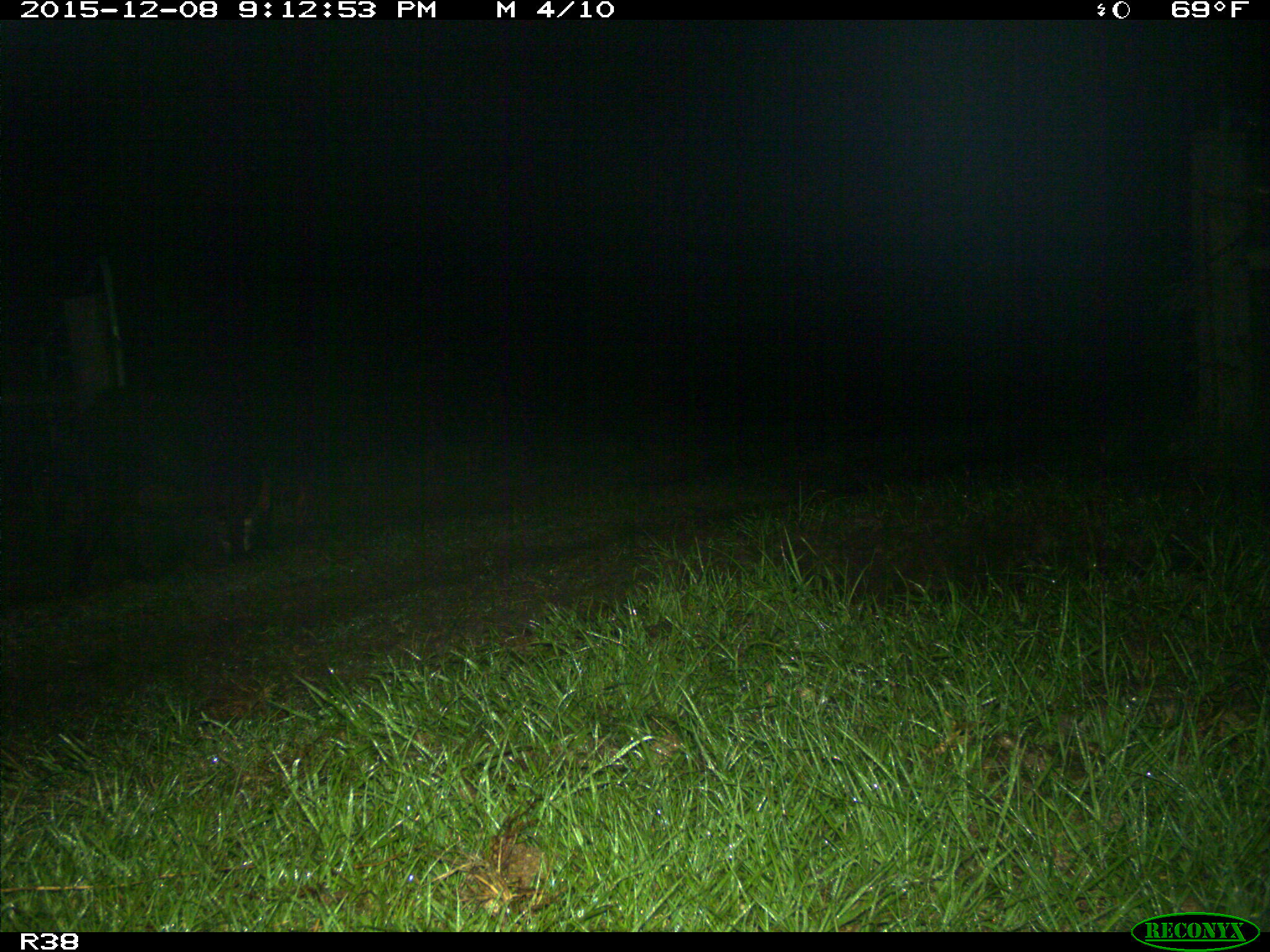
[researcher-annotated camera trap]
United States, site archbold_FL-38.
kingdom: Animalia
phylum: Chordata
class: Mammalia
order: Artiodactyla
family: Suidae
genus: Sus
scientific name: Sus scrofa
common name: wild boar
Sus scrofa (wild boar).